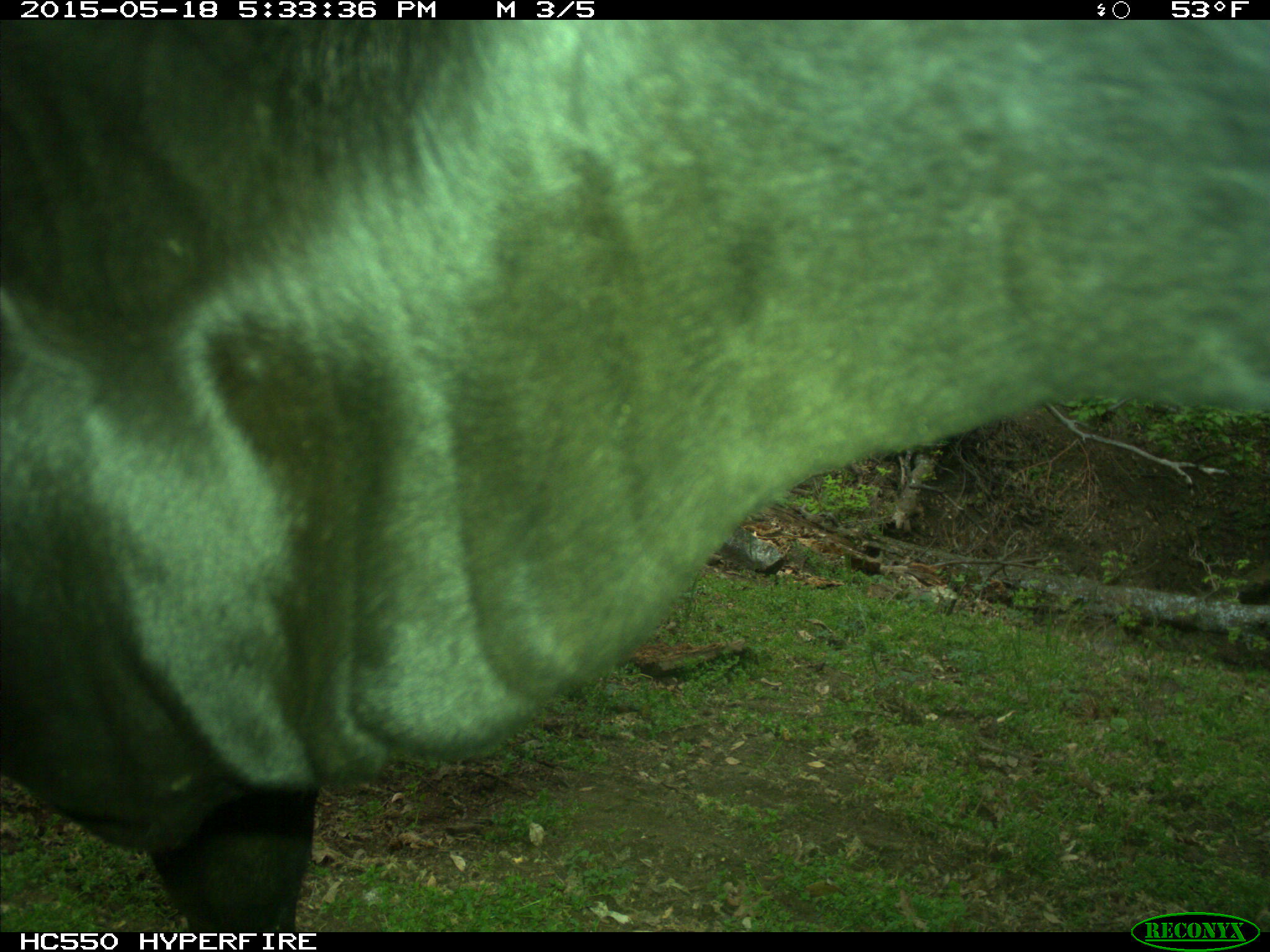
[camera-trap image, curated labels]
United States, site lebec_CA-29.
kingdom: Animalia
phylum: Chordata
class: Mammalia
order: Artiodactyla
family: Bovidae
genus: Bos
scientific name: Bos taurus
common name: domestic cow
Bos taurus (domestic cow).